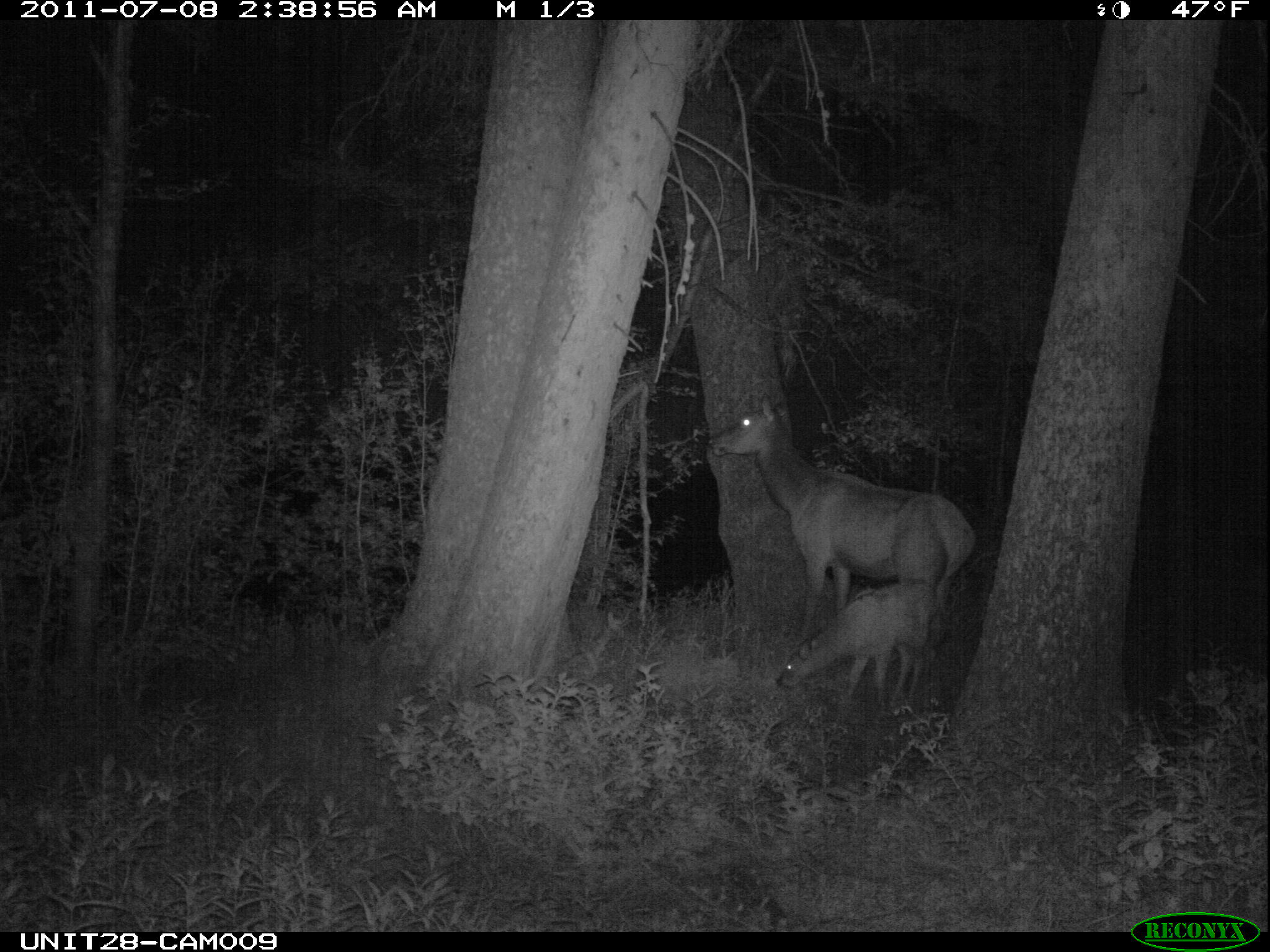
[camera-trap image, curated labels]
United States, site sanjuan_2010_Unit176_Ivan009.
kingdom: Animalia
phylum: Chordata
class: Mammalia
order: Artiodactyla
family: Cervidae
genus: Cervus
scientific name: Cervus elaphus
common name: red deer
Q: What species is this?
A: Cervus elaphus (red deer).